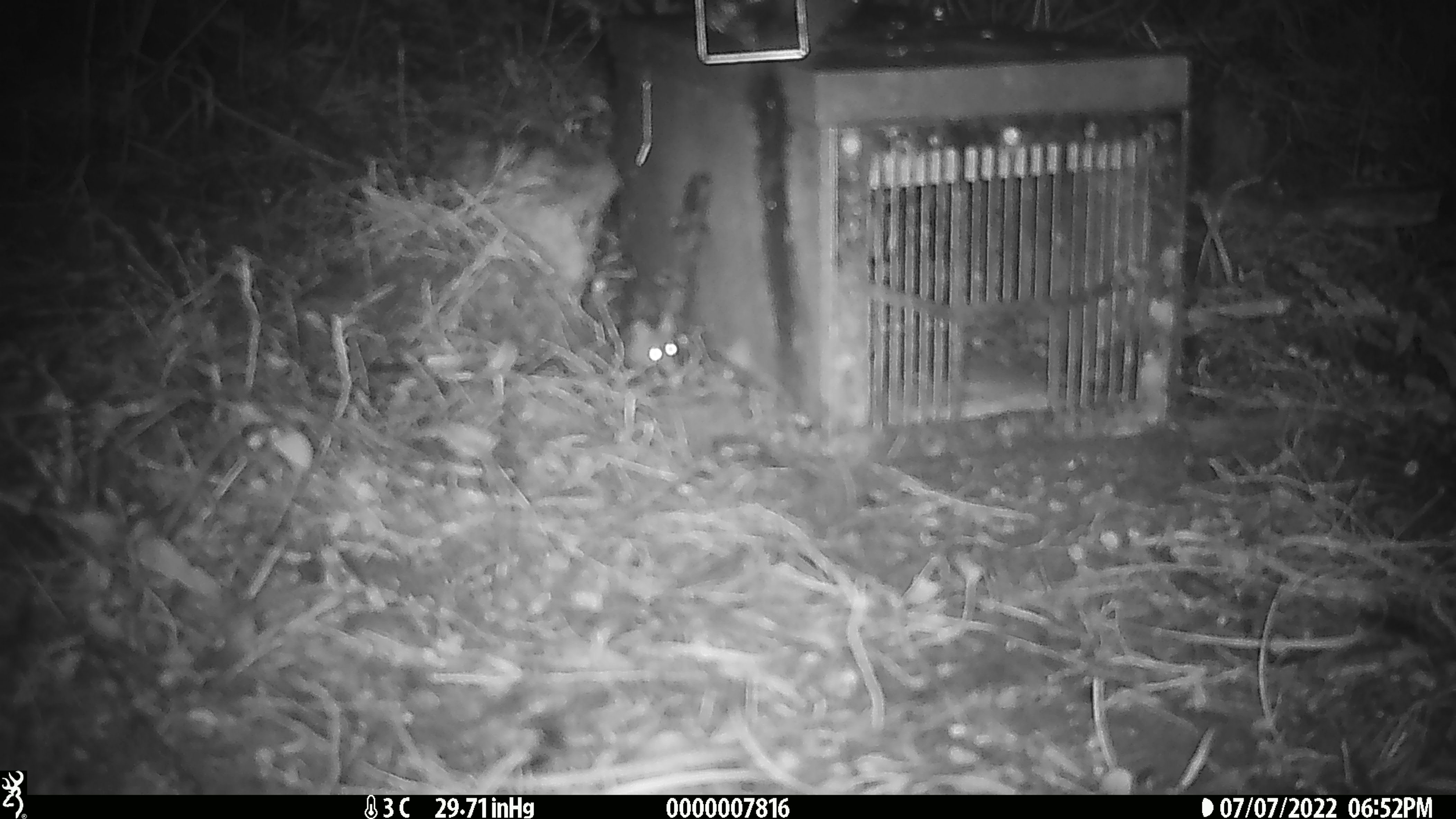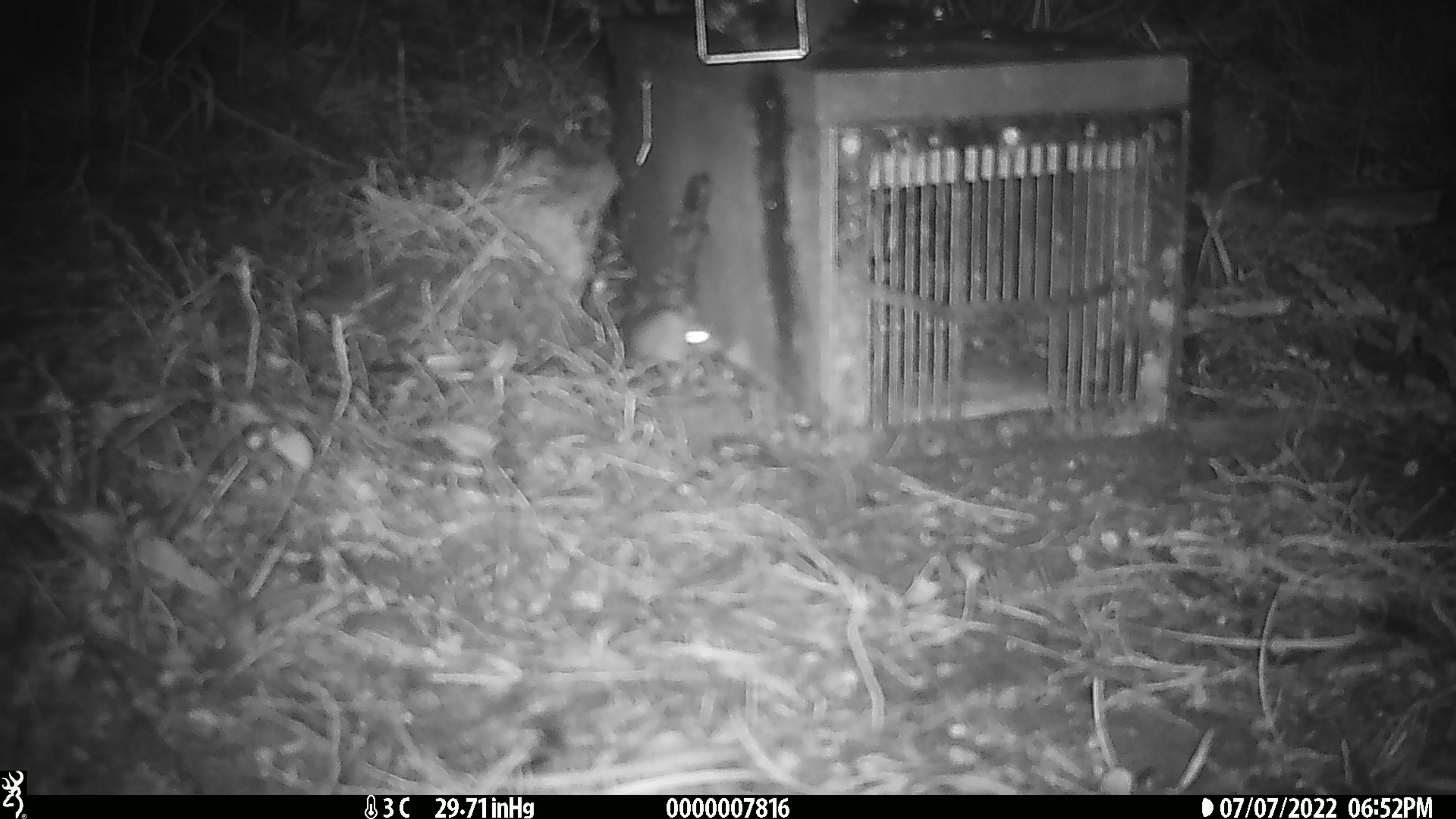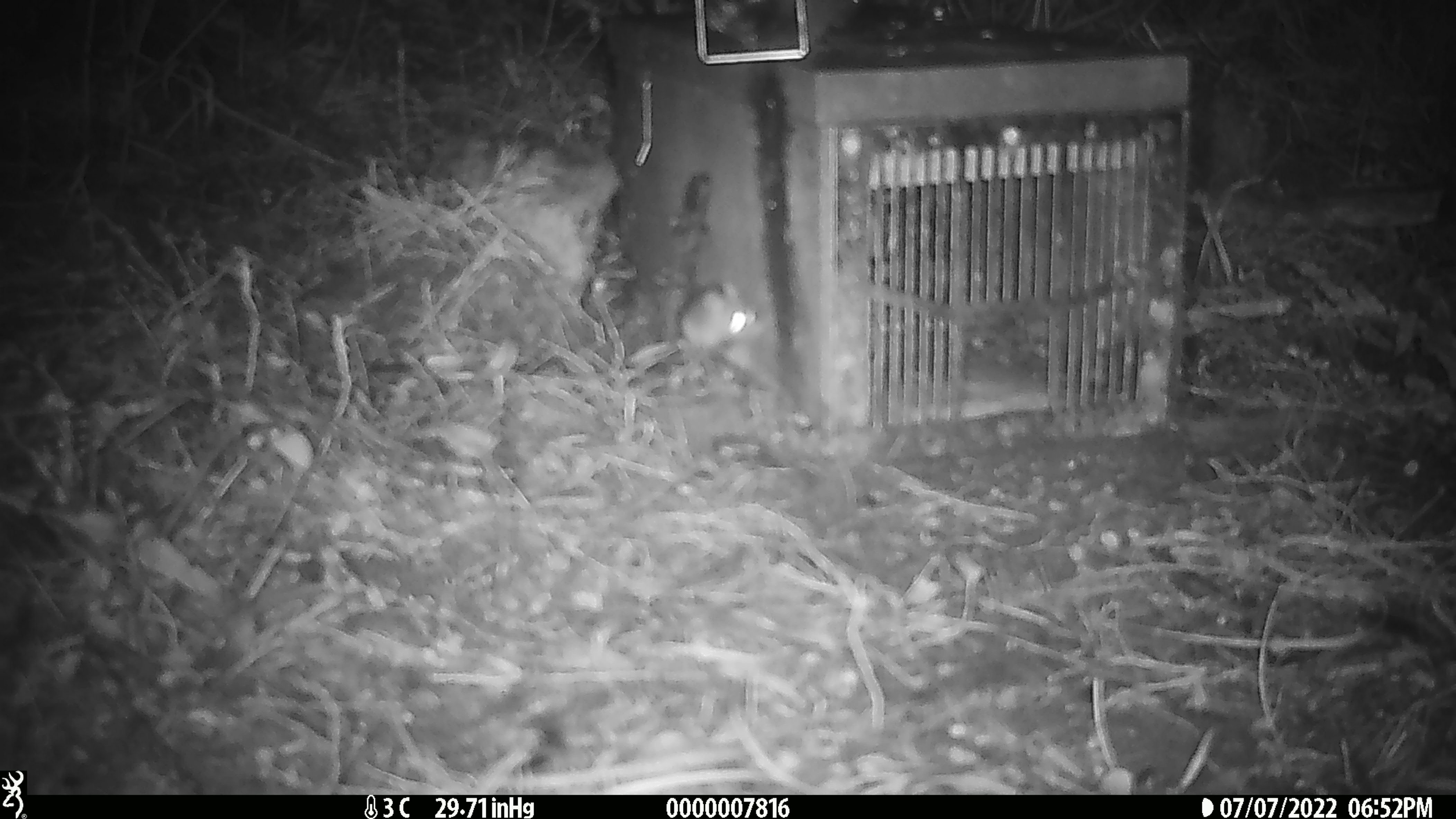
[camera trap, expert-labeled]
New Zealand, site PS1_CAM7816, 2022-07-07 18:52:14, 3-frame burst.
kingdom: Animalia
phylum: Chordata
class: Mammalia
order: Rodentia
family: Muridae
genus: Mus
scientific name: Mus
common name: mouse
Mouse (Mus).